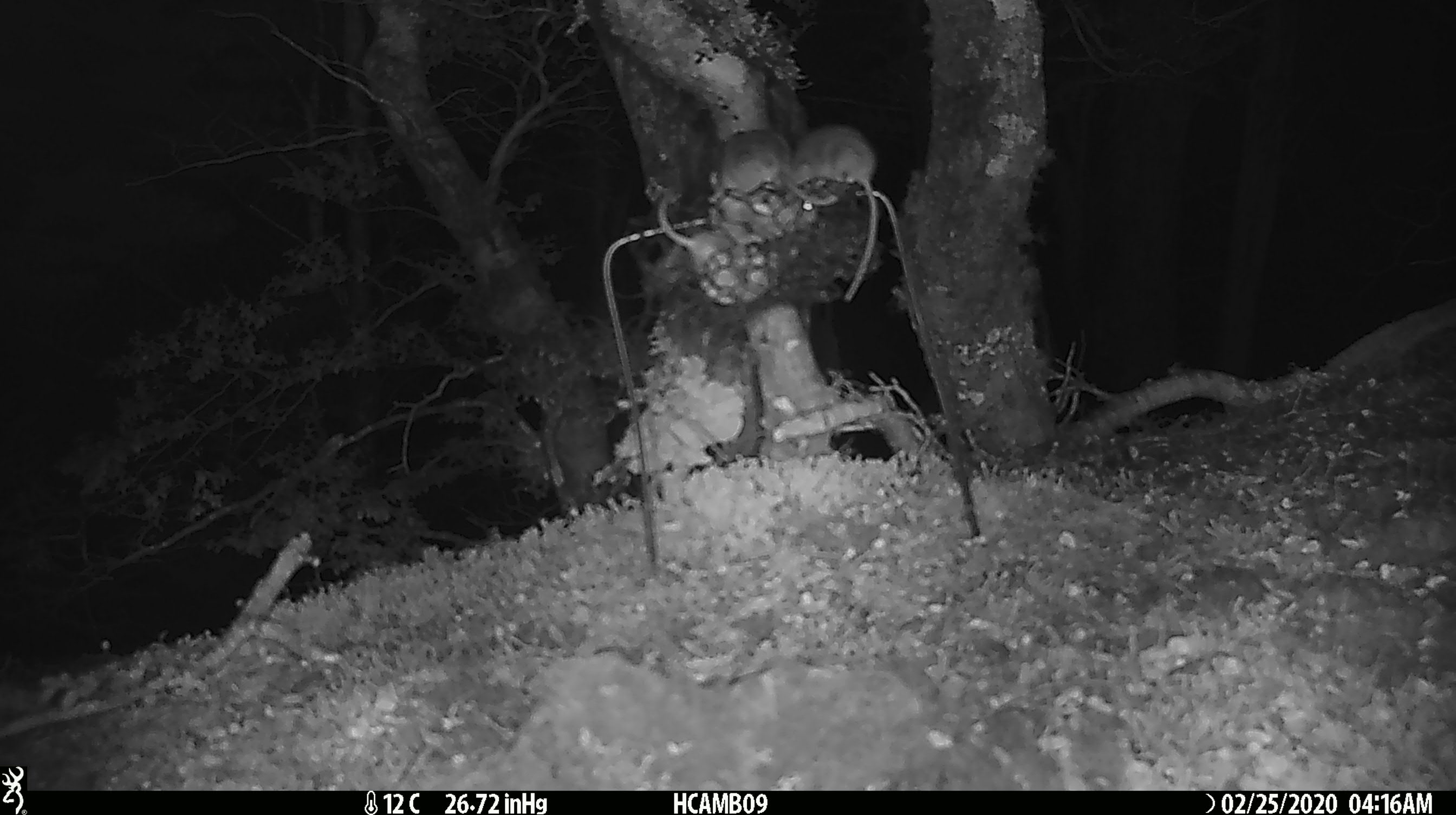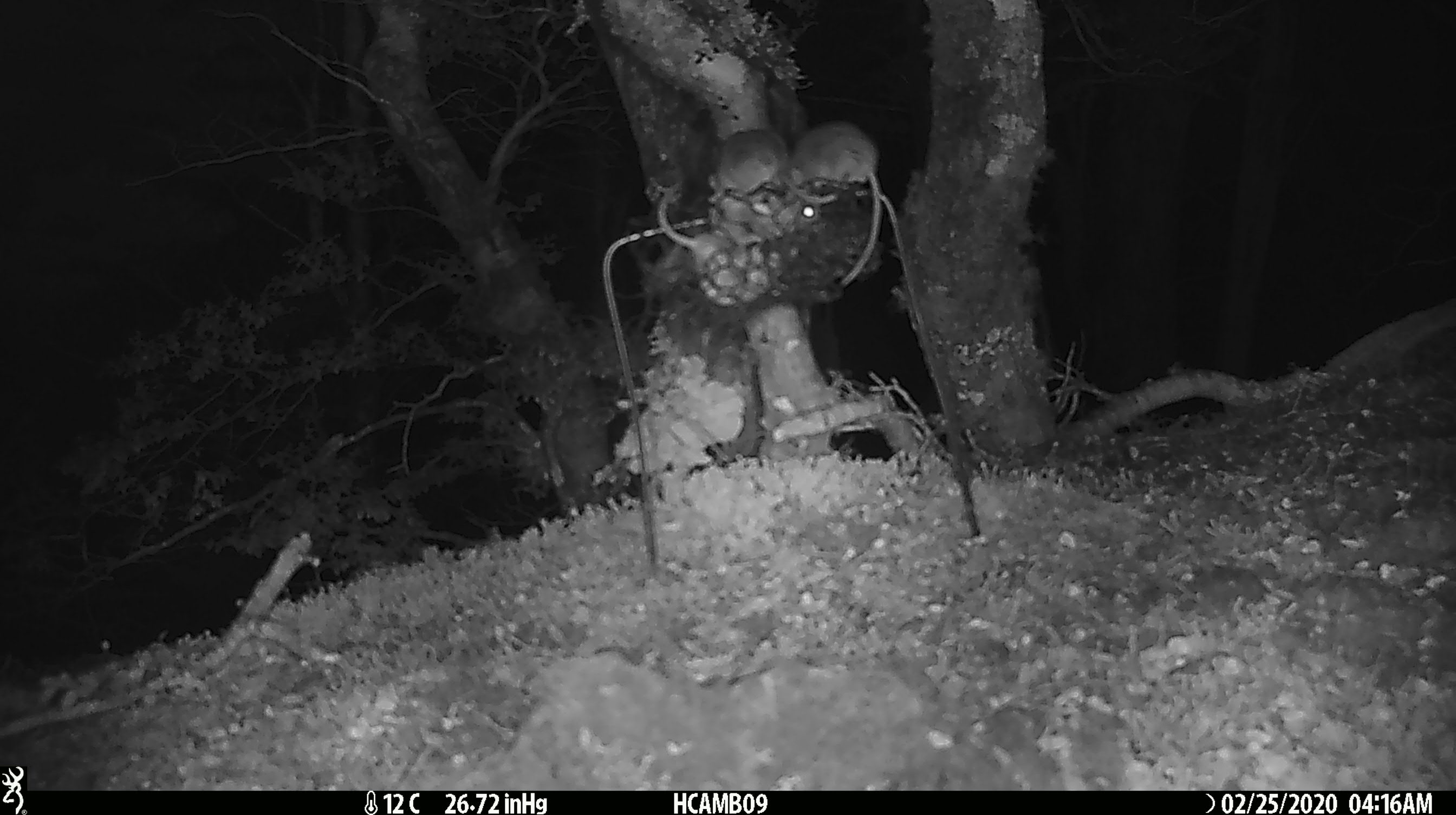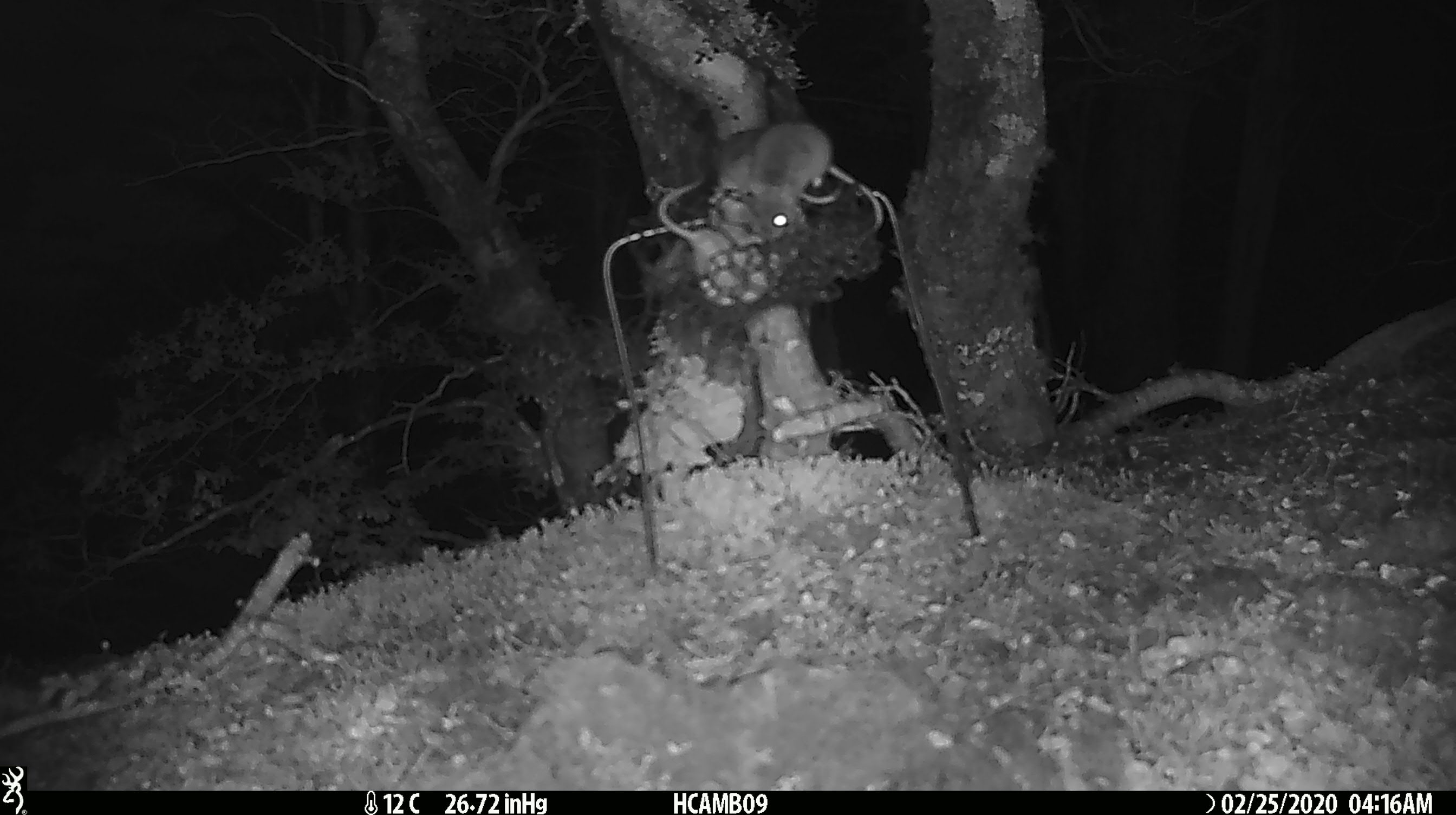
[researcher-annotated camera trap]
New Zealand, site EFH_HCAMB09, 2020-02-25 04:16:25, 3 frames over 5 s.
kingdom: Animalia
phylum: Chordata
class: Mammalia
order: Rodentia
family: Muridae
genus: Mus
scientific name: Mus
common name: mouse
Mouse (Mus).